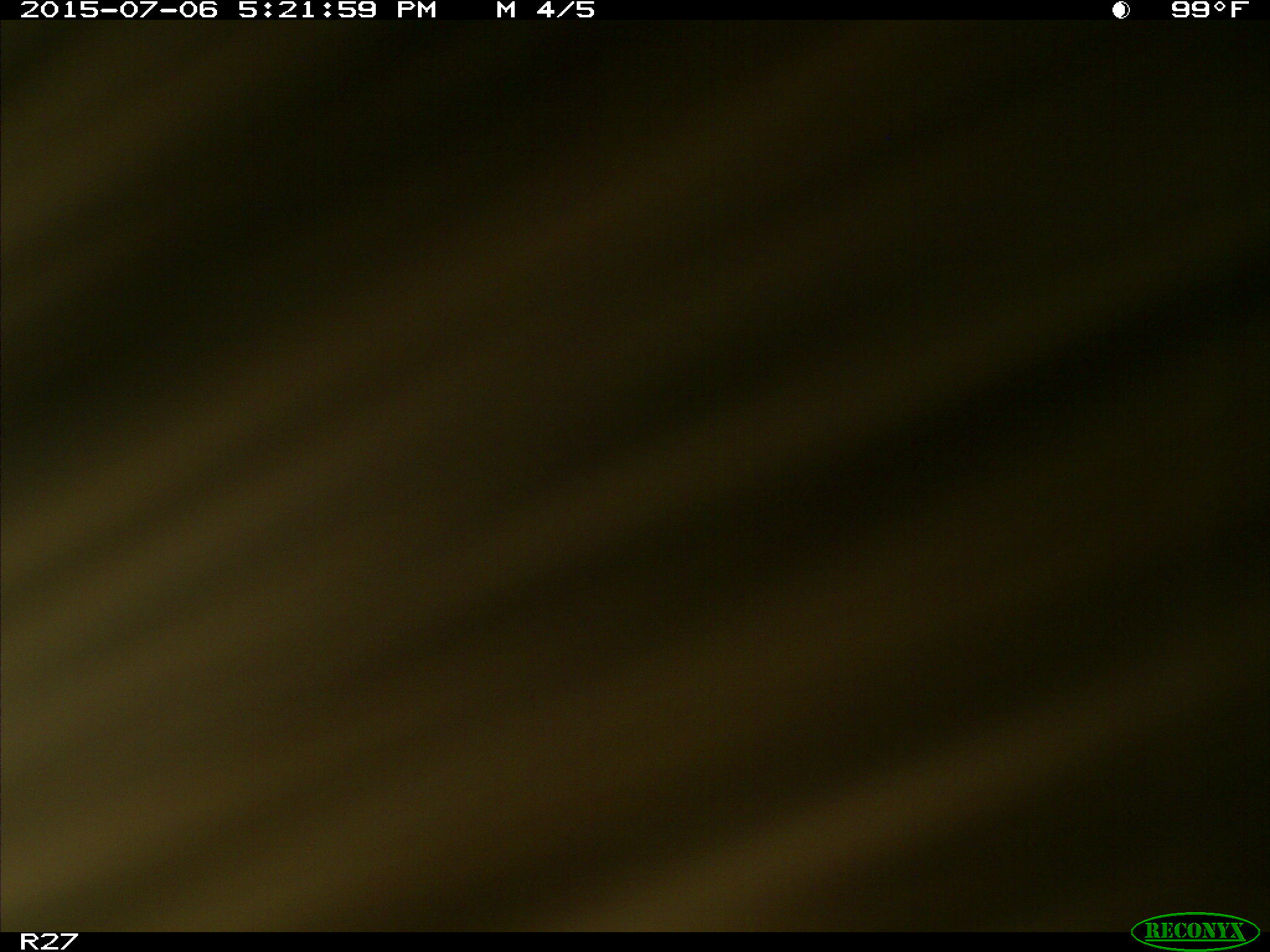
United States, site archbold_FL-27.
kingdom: Animalia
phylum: Chordata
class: Mammalia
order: Artiodactyla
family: Bovidae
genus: Bos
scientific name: Bos taurus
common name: domestic cow